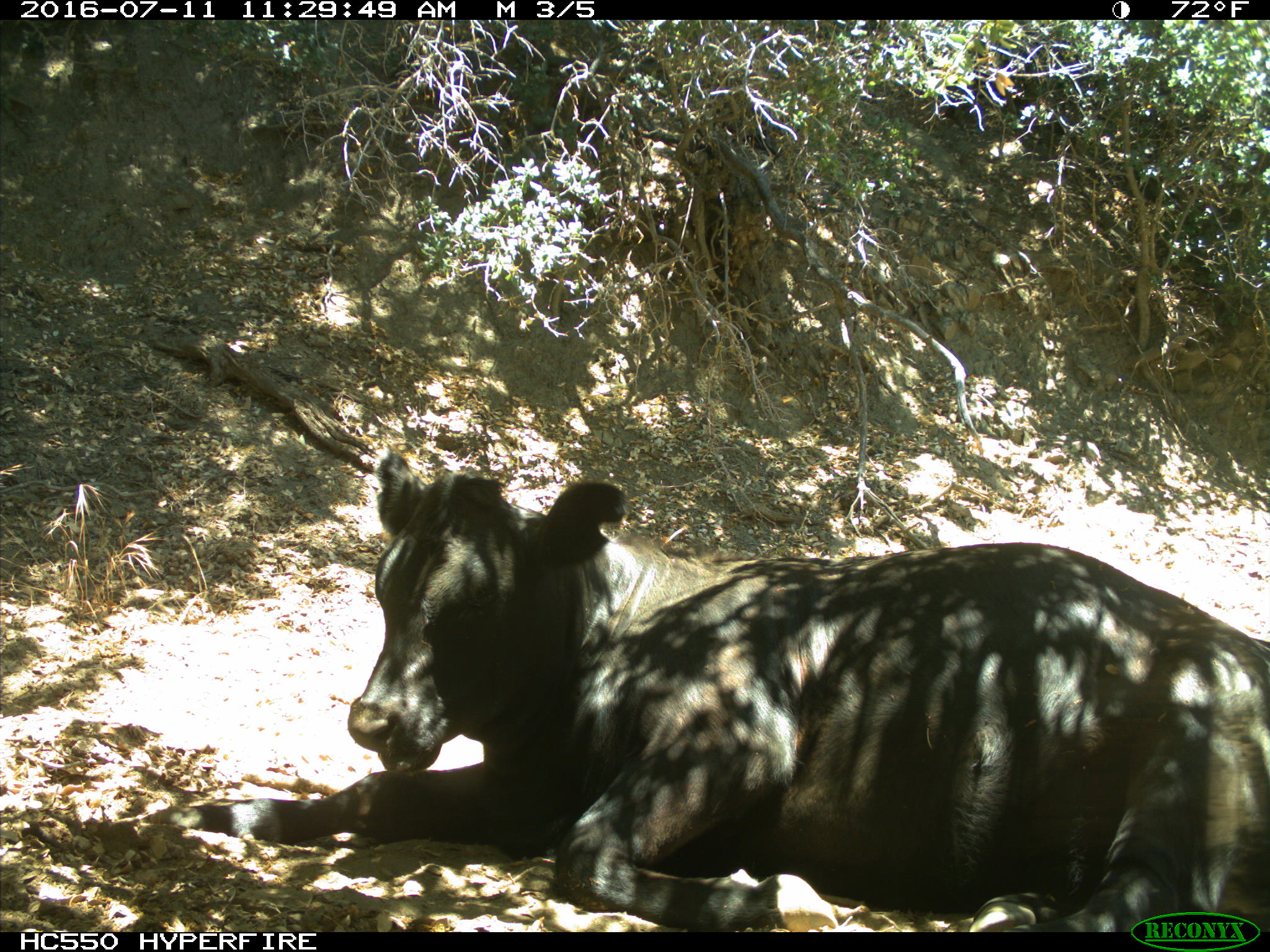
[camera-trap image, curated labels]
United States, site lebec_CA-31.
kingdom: Animalia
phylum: Chordata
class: Mammalia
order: Artiodactyla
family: Bovidae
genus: Bos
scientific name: Bos taurus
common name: domestic cow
Bos taurus (domestic cow).